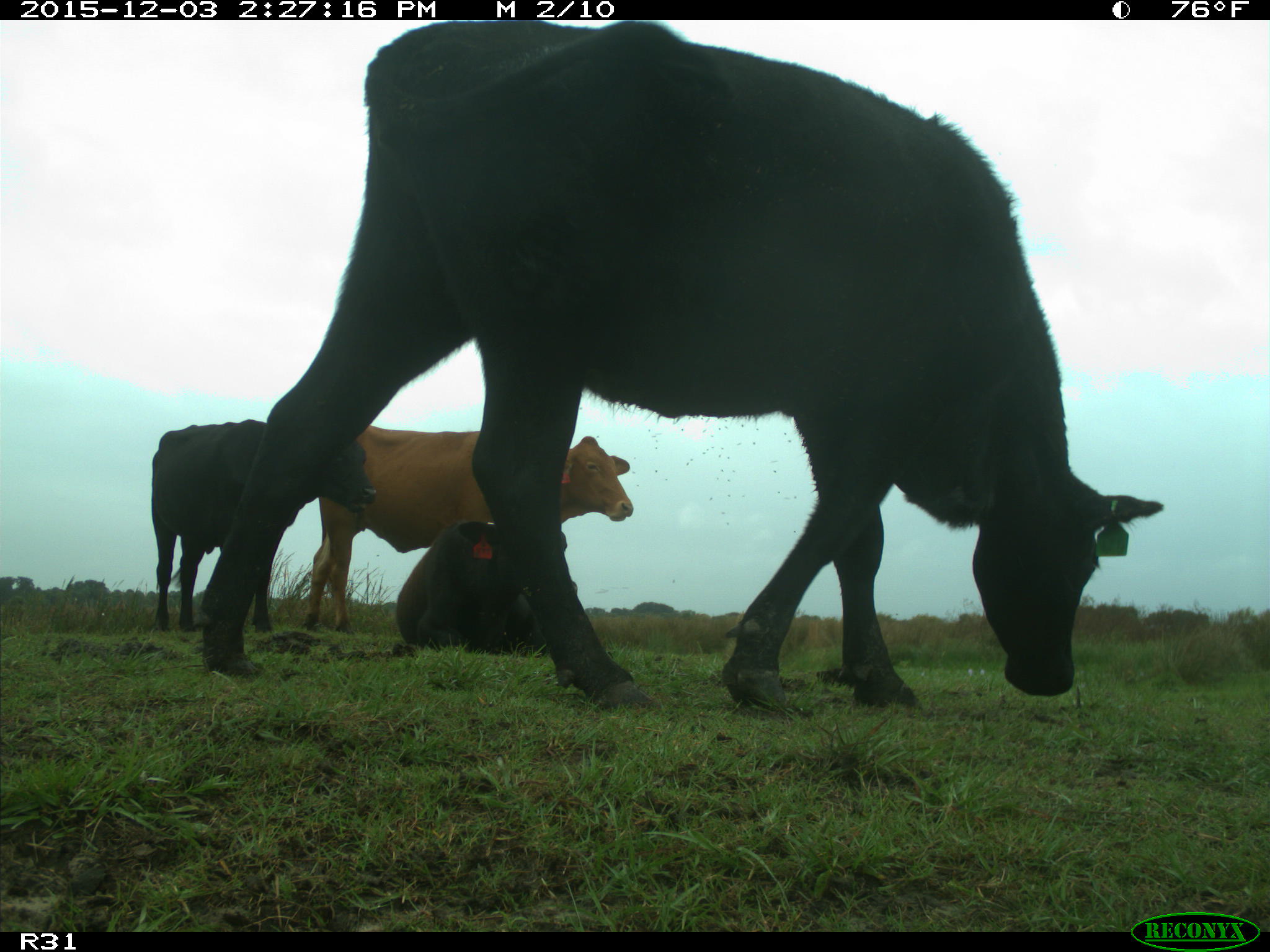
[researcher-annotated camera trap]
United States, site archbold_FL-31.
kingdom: Animalia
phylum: Chordata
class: Mammalia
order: Artiodactyla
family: Bovidae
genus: Bos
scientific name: Bos taurus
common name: domestic cow